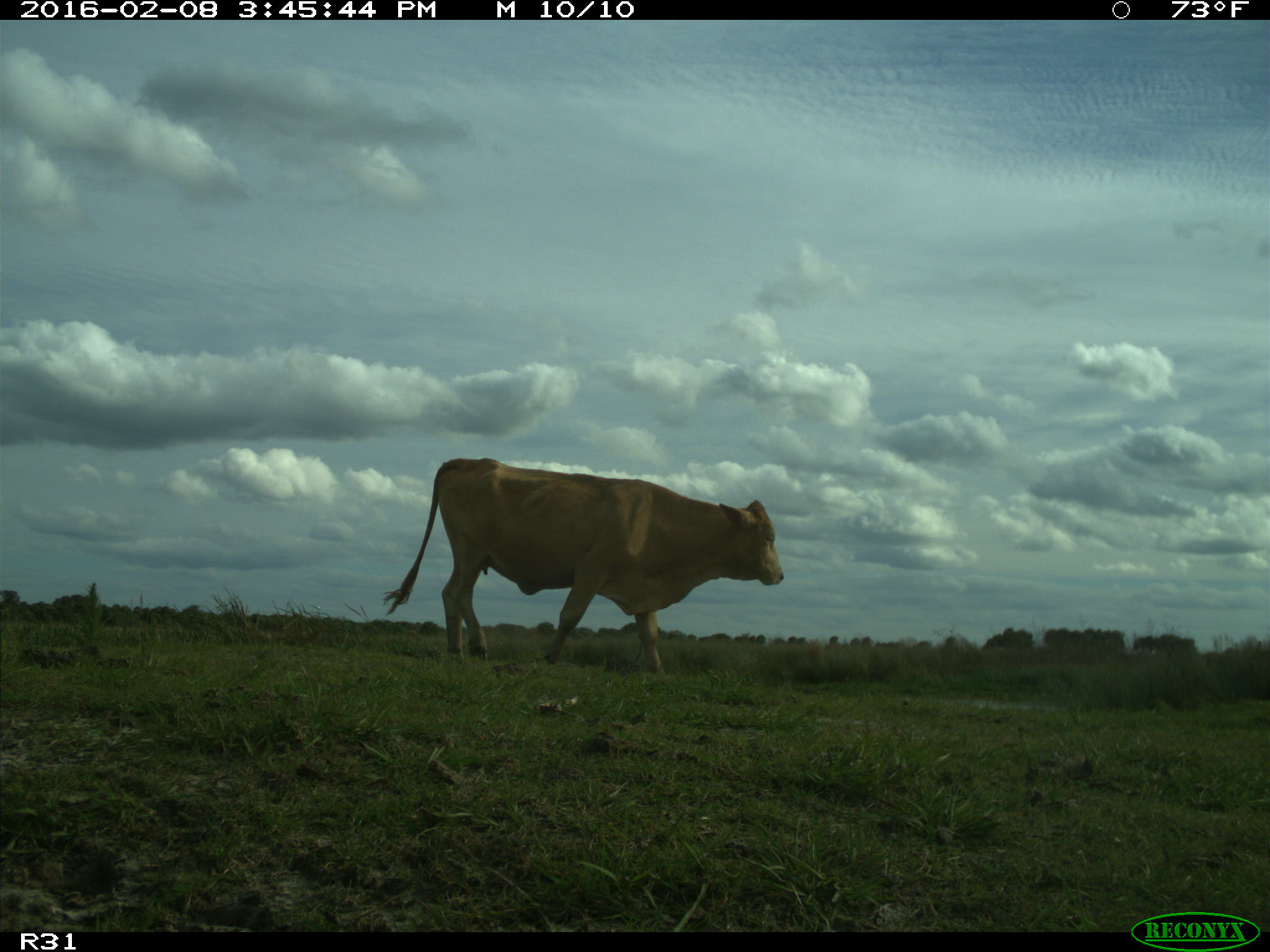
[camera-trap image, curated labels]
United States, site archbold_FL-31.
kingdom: Animalia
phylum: Chordata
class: Mammalia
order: Artiodactyla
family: Bovidae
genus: Bos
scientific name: Bos taurus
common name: domestic cow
Bos taurus (domestic cow).